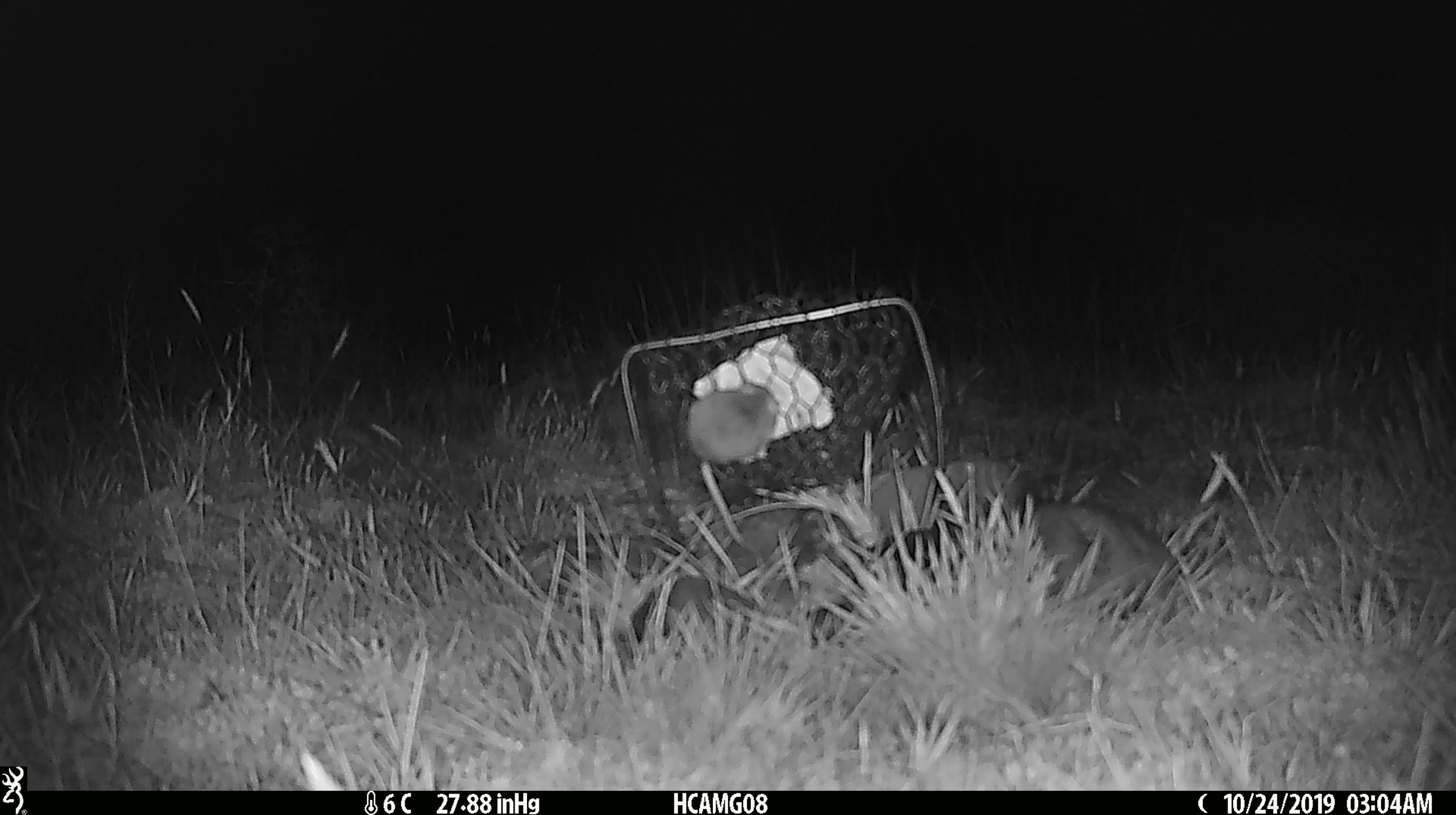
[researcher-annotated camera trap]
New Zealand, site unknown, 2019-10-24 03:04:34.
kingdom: Animalia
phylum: Chordata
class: Mammalia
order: Rodentia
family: Muridae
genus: Mus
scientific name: Mus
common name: mouse